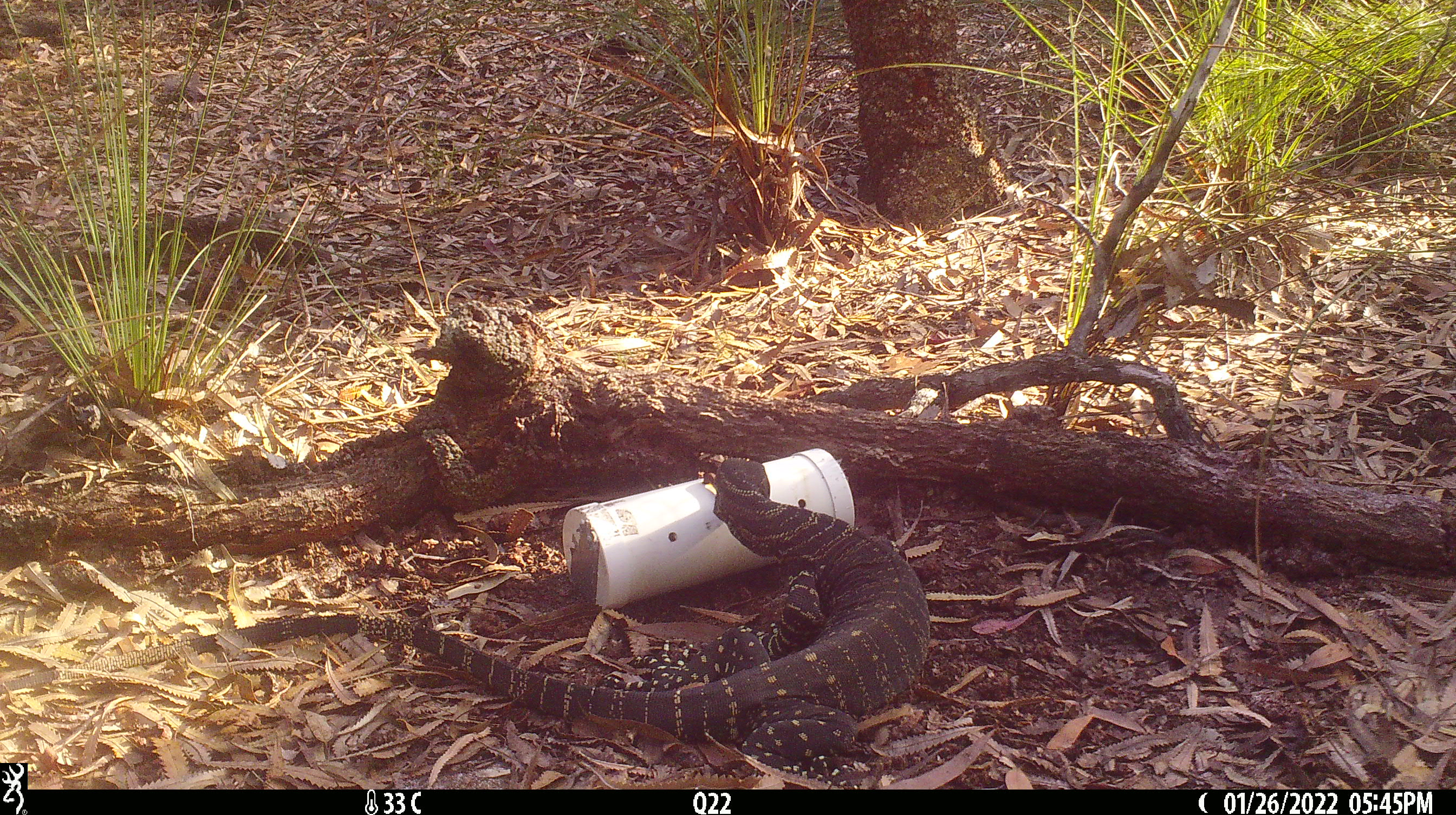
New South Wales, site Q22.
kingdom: Animalia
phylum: Chordata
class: Reptilia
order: Squamata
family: Varanidae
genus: Varanus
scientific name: Varanus varius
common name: lace monitor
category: goanna